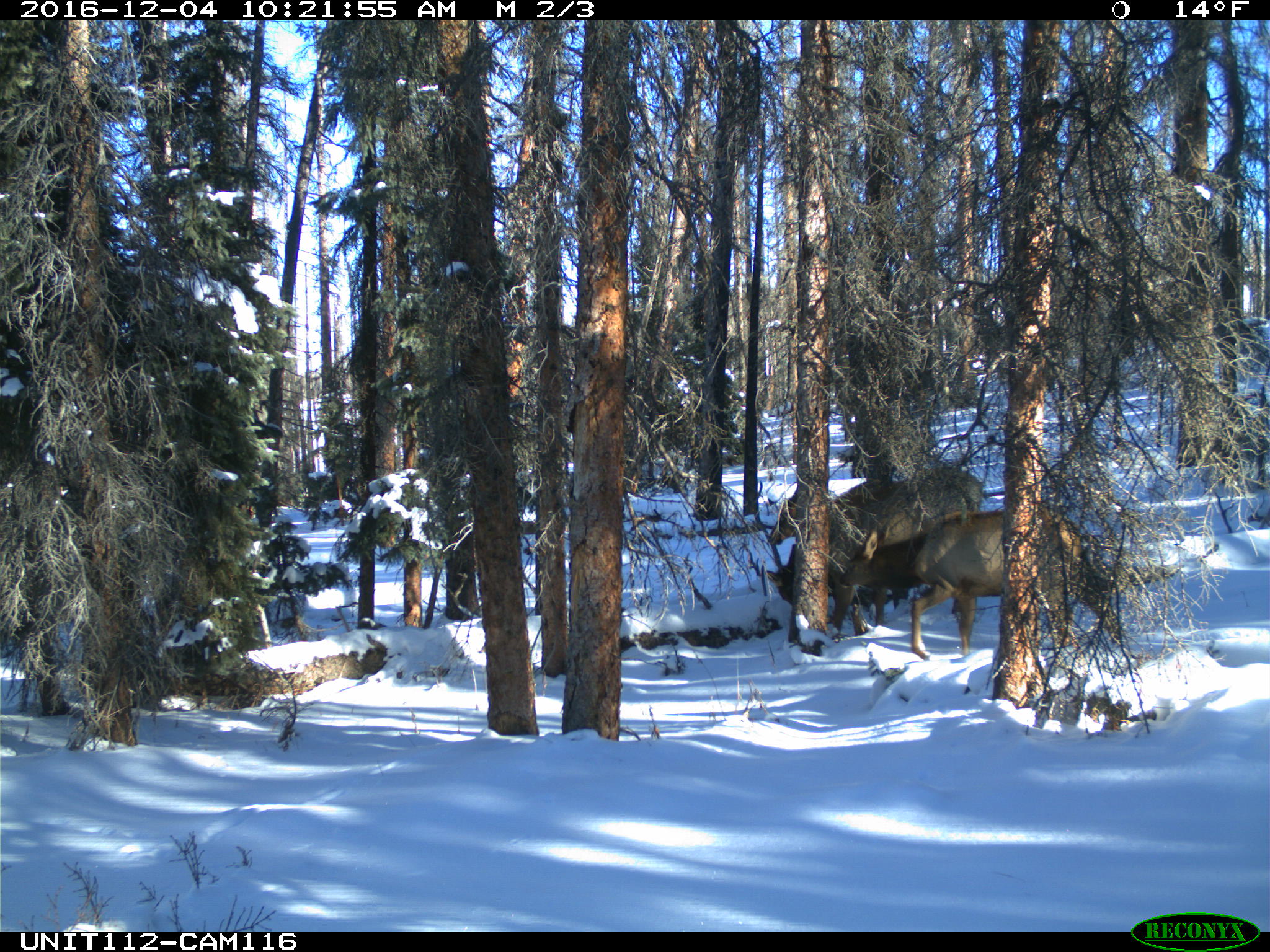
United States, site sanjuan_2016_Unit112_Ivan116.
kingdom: Animalia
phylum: Chordata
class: Mammalia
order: Artiodactyla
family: Cervidae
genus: Cervus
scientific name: Cervus elaphus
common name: red deer